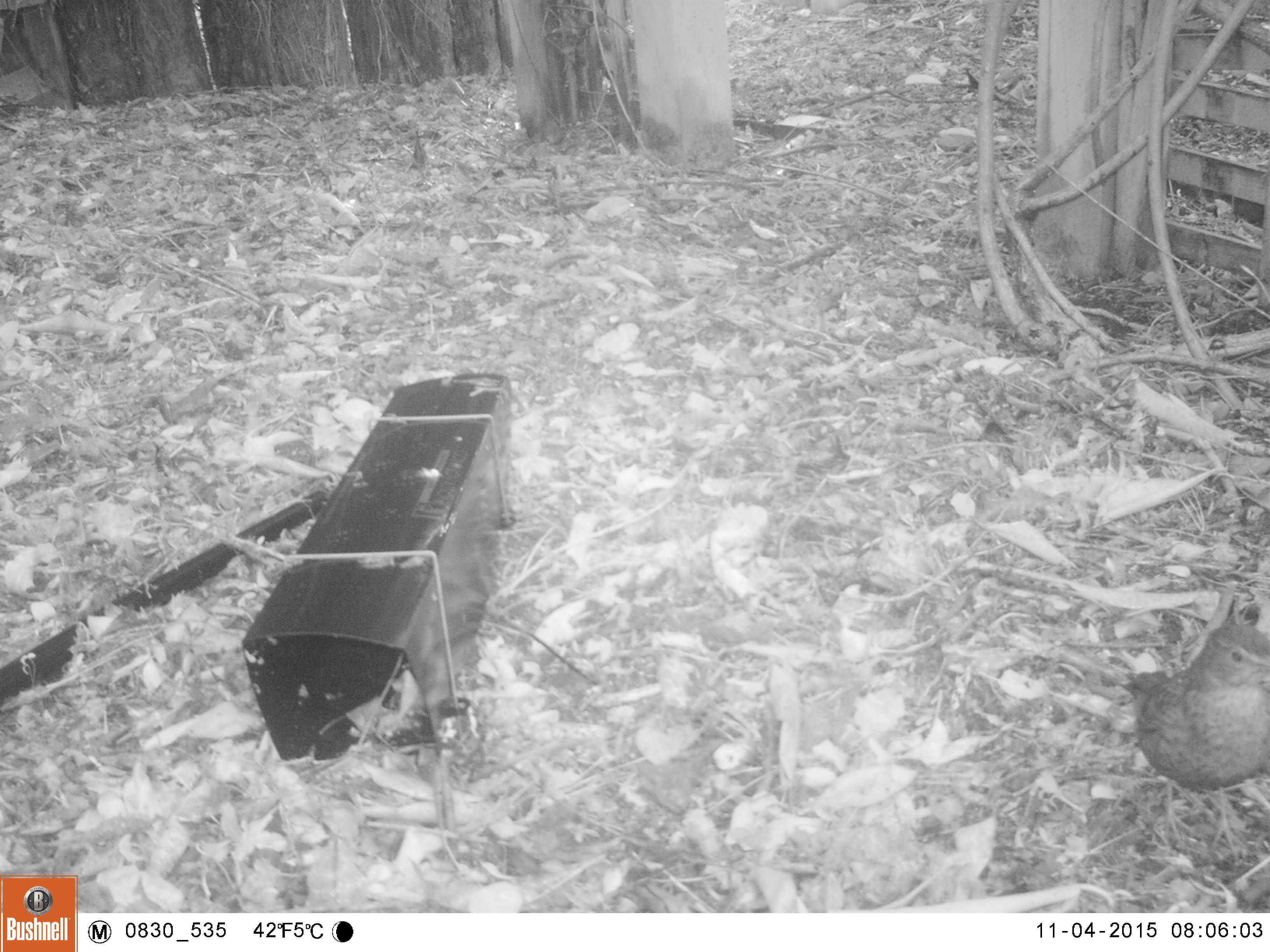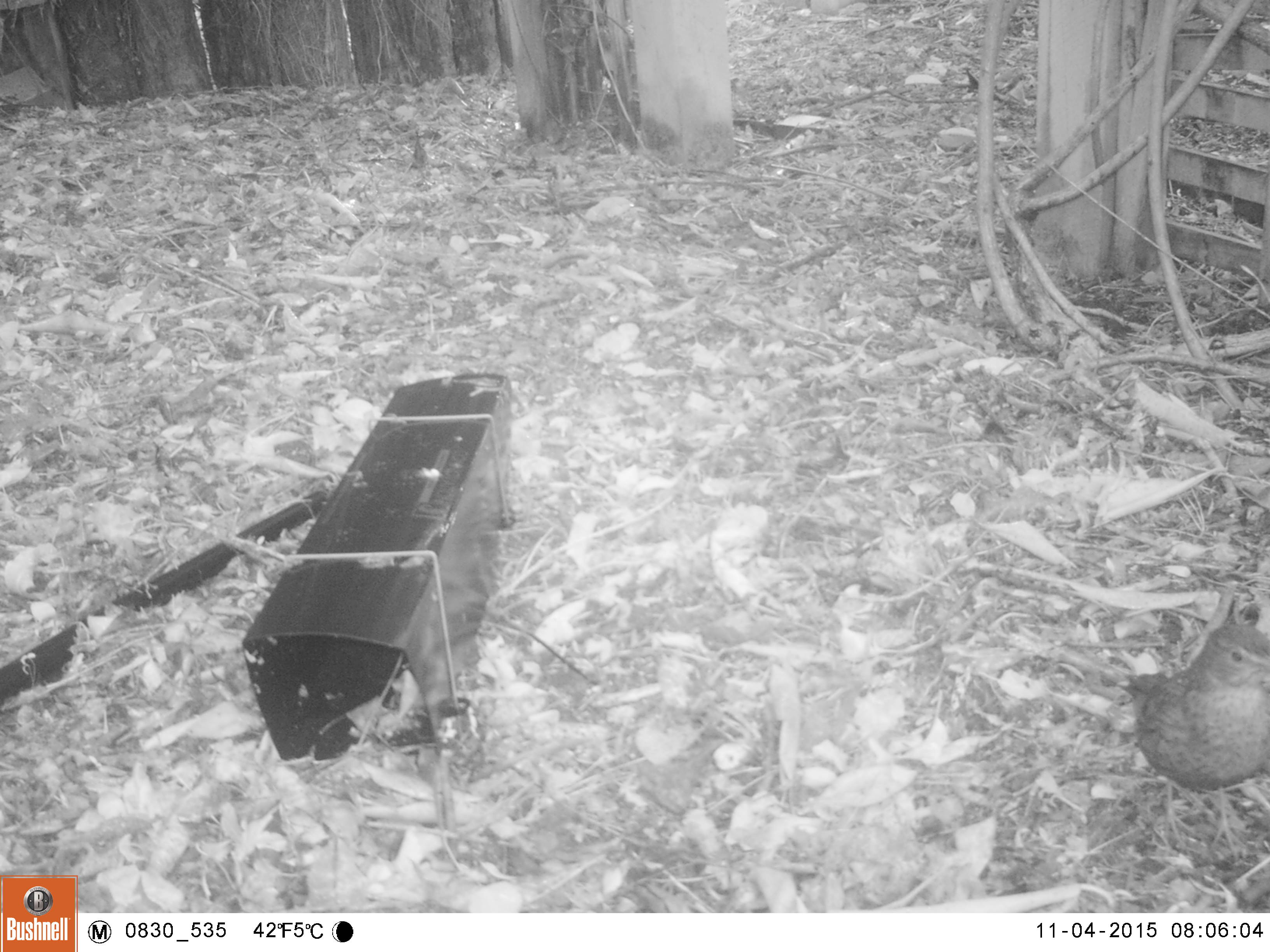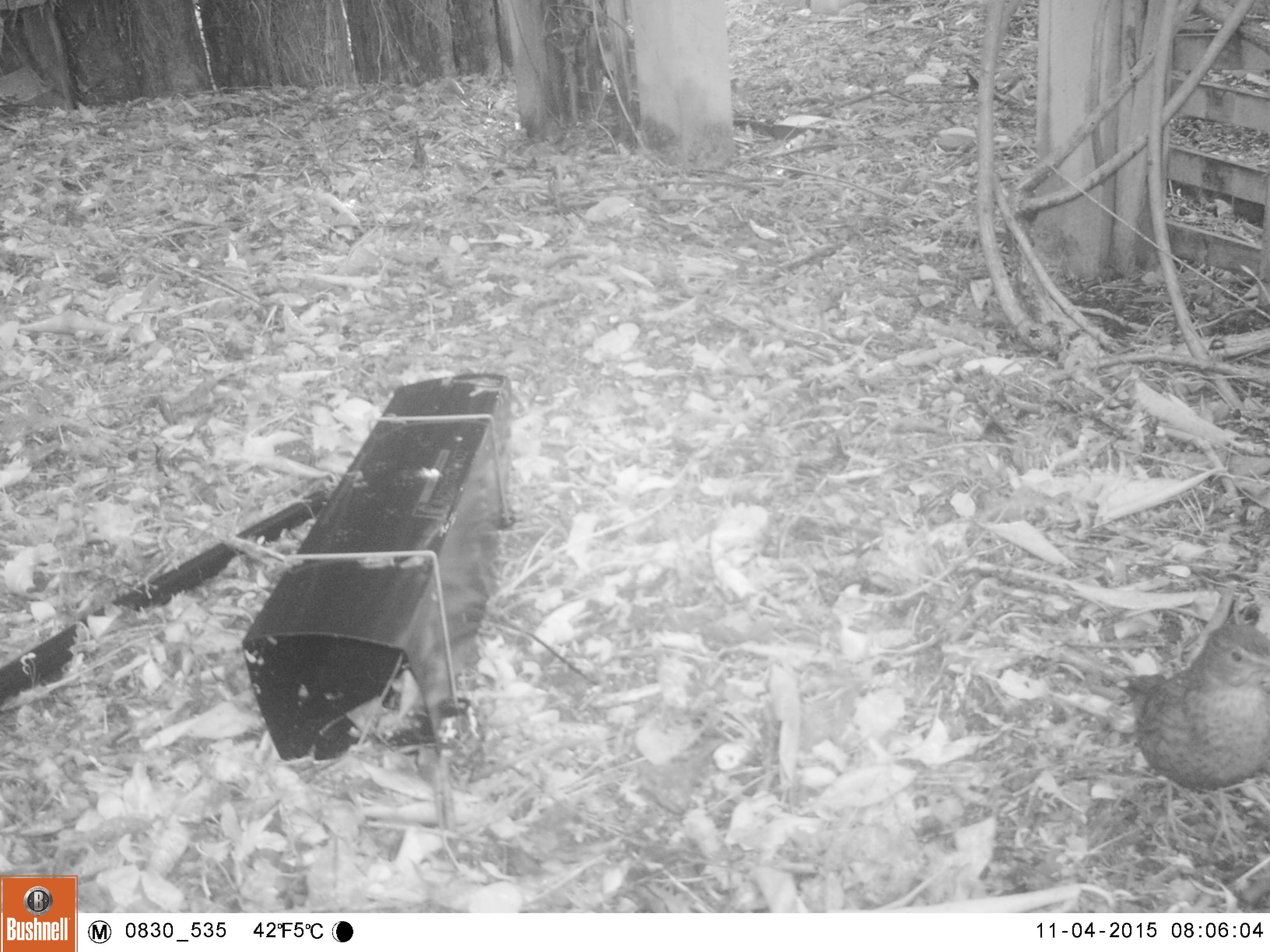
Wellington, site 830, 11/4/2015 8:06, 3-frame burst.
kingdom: Animalia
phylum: Chordata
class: Aves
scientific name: Aves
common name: bird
Bird (Aves).